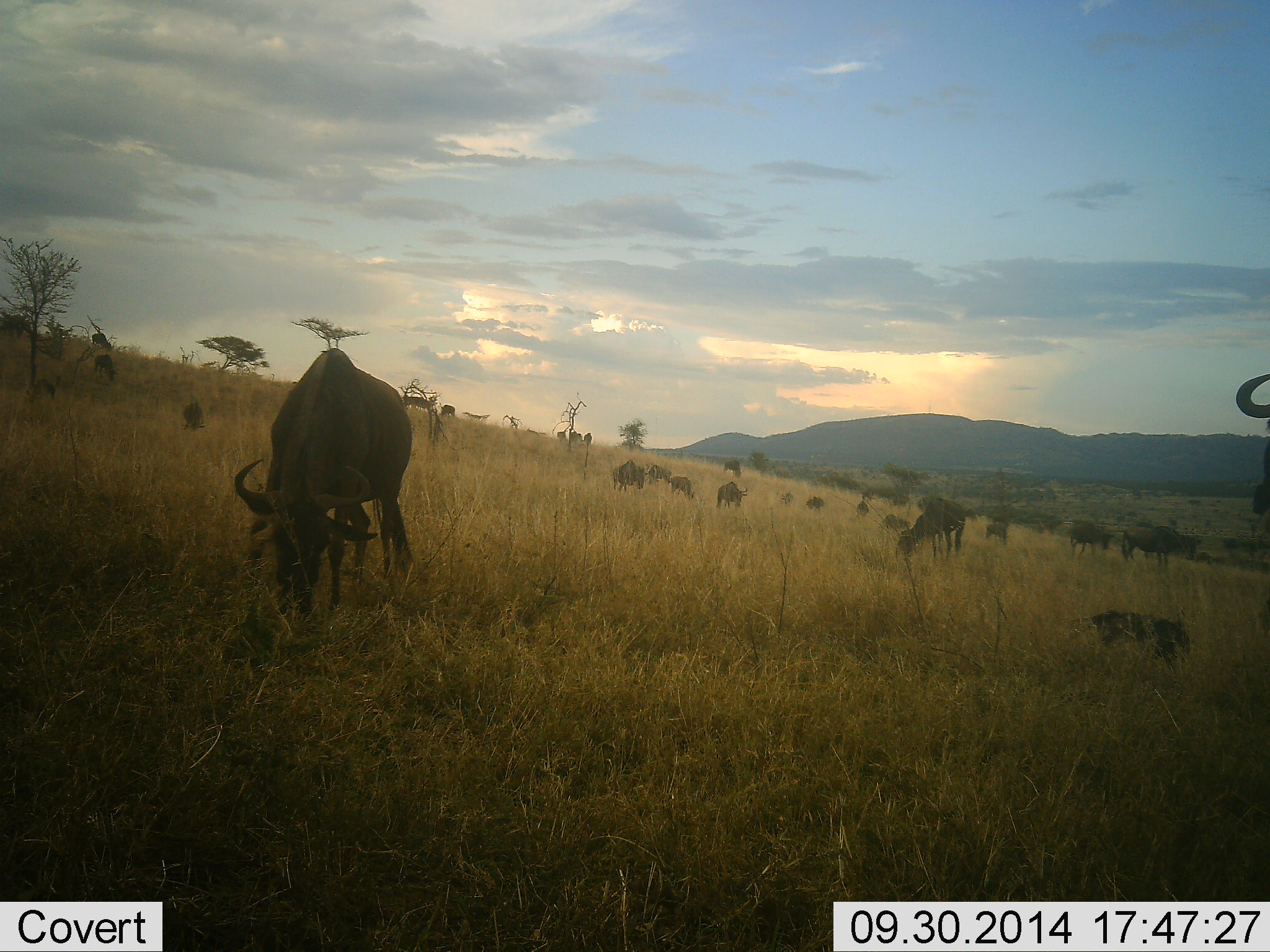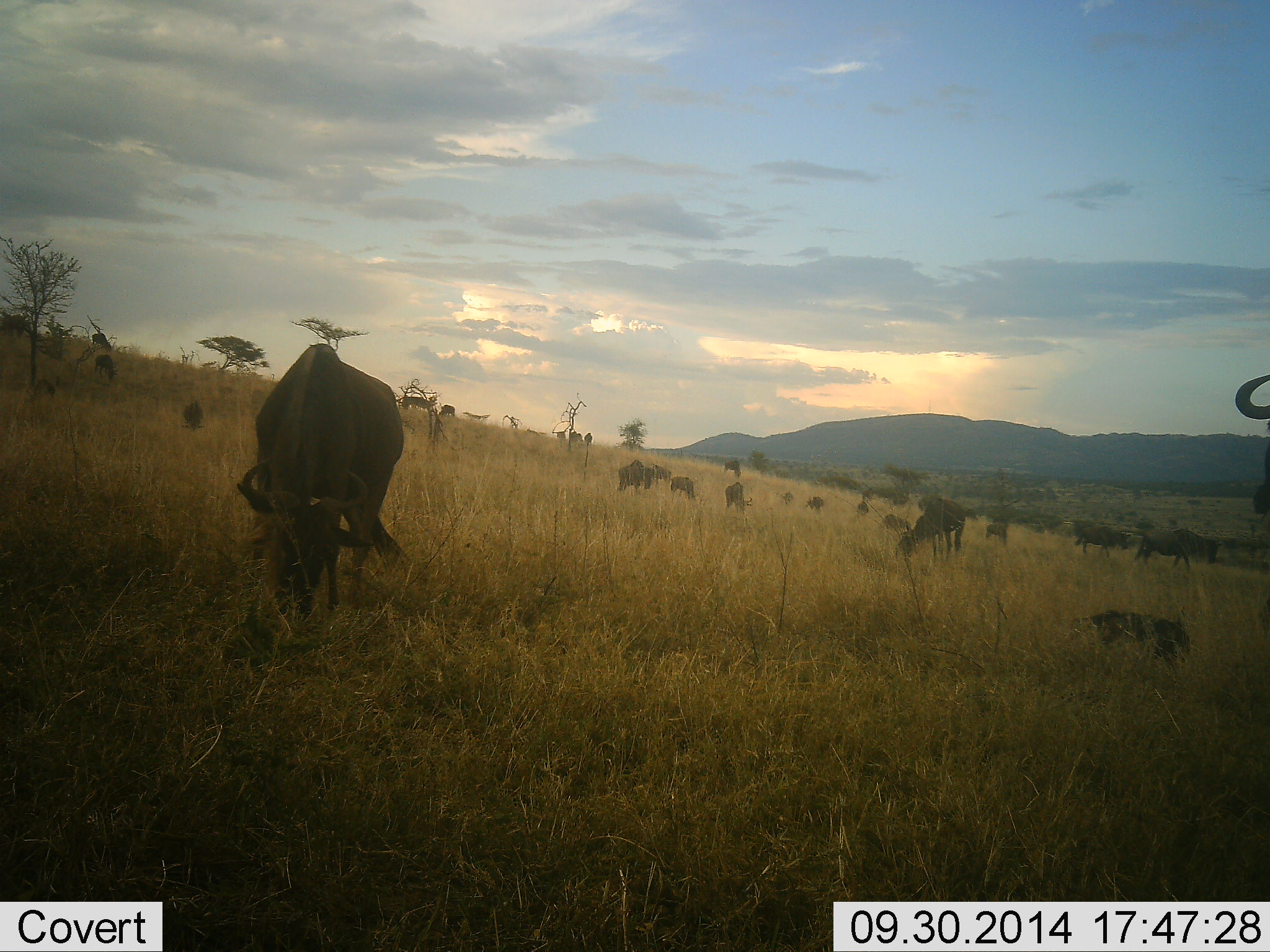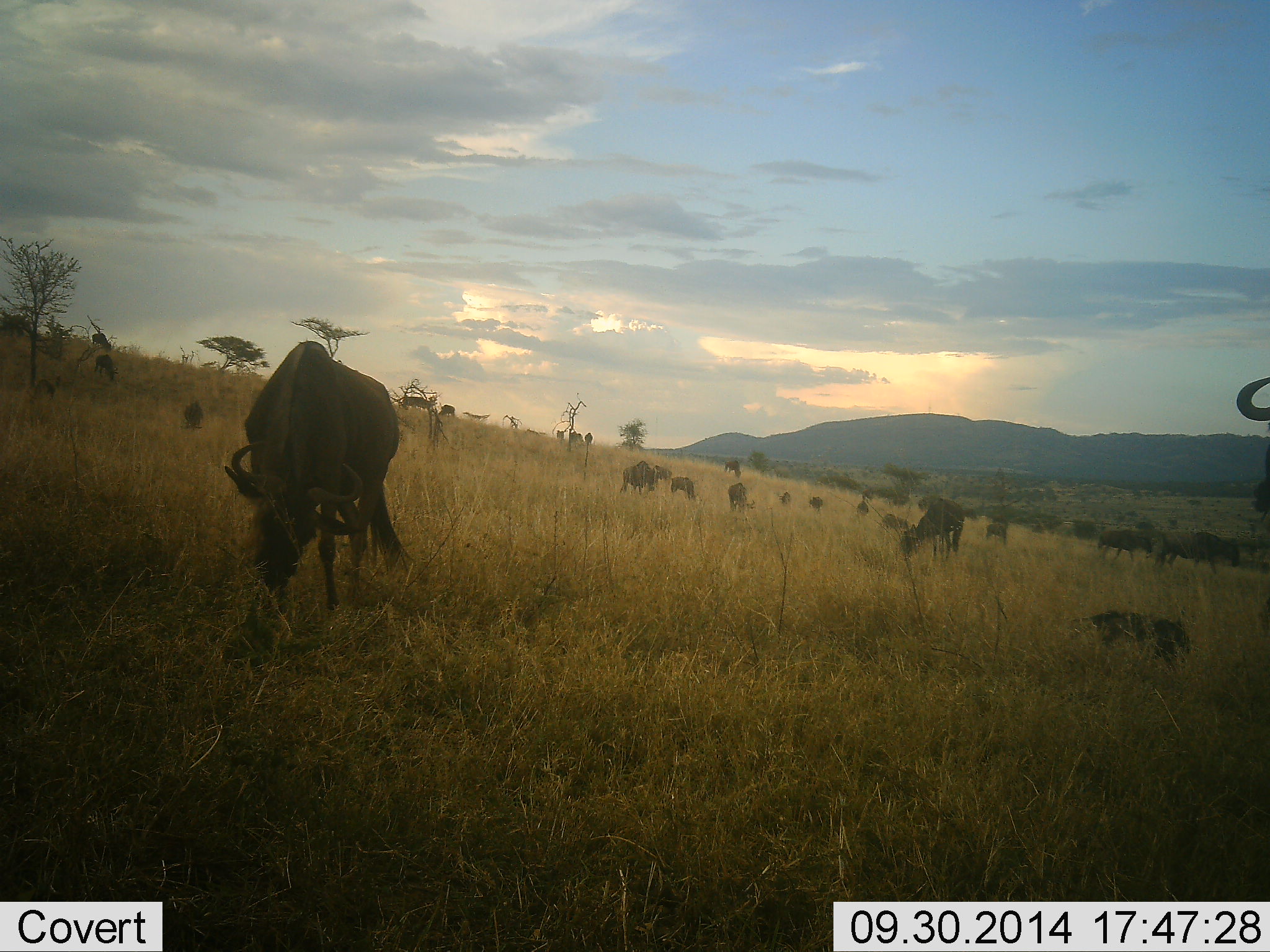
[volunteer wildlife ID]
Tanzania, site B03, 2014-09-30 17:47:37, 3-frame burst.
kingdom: Animalia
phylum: Chordata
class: Mammalia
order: Artiodactyla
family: Bovidae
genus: Connochaetes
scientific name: Connochaetes taurinus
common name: blue wildebeest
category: wildebeest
Wildebeest (blue wildebeest) (Connochaetes taurinus), count 11-50. Behavior (volunteer vote fractions): standing 50%, resting 40%, moving 50%, interacting 20%. Young present (vote fraction): 10%. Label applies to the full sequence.